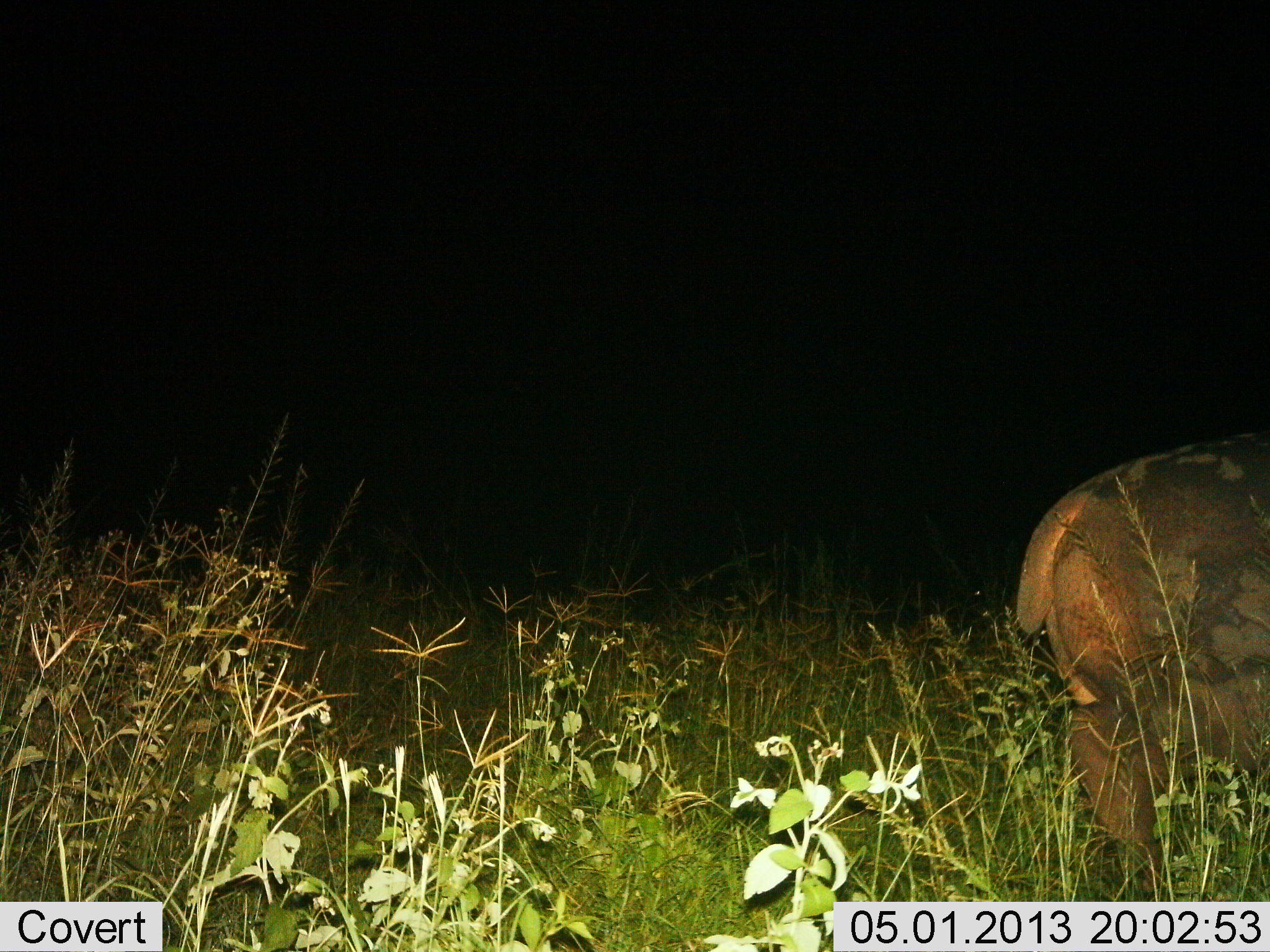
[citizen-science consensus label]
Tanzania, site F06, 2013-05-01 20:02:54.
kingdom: Animalia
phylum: Chordata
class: Mammalia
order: Artiodactyla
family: Hippopotamidae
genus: Hippopotamus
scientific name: Hippopotamus amphibius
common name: hippopotamus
Hippopotamus (Hippopotamus amphibius), count 1. Behavior (volunteer vote fractions): standing 70%, resting 0%, moving 30%, interacting 0%. Young present (vote fraction): 0%. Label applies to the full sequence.